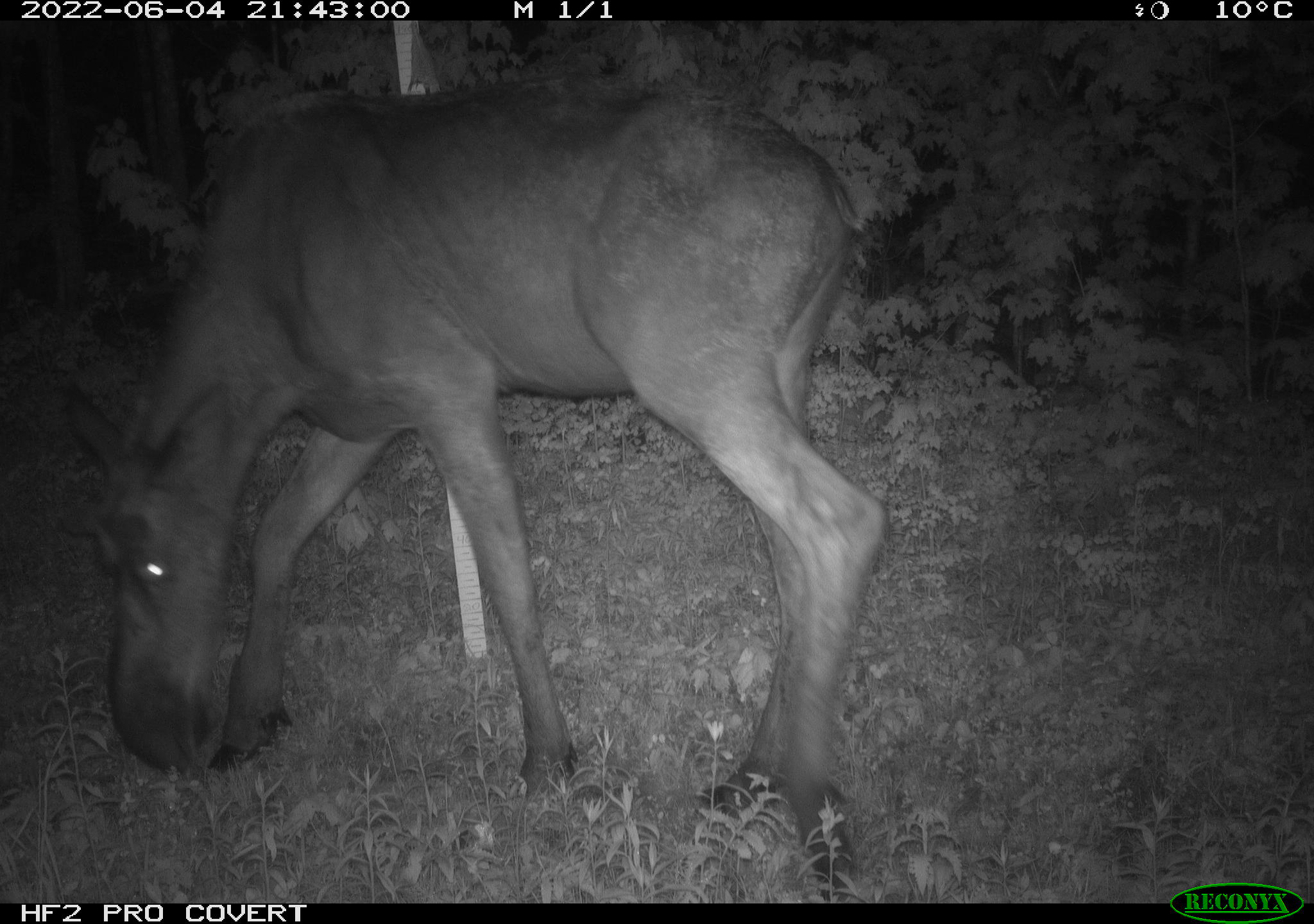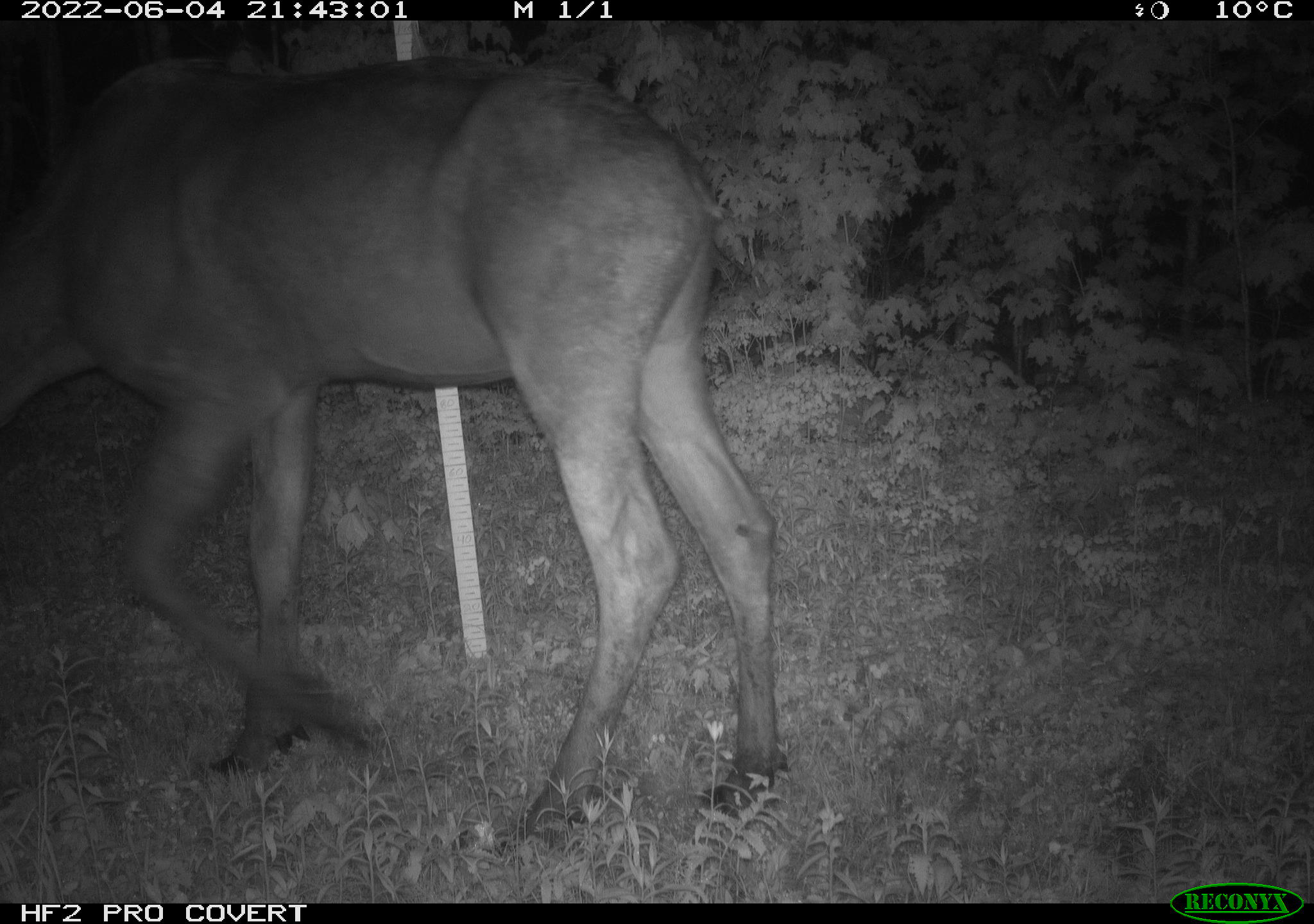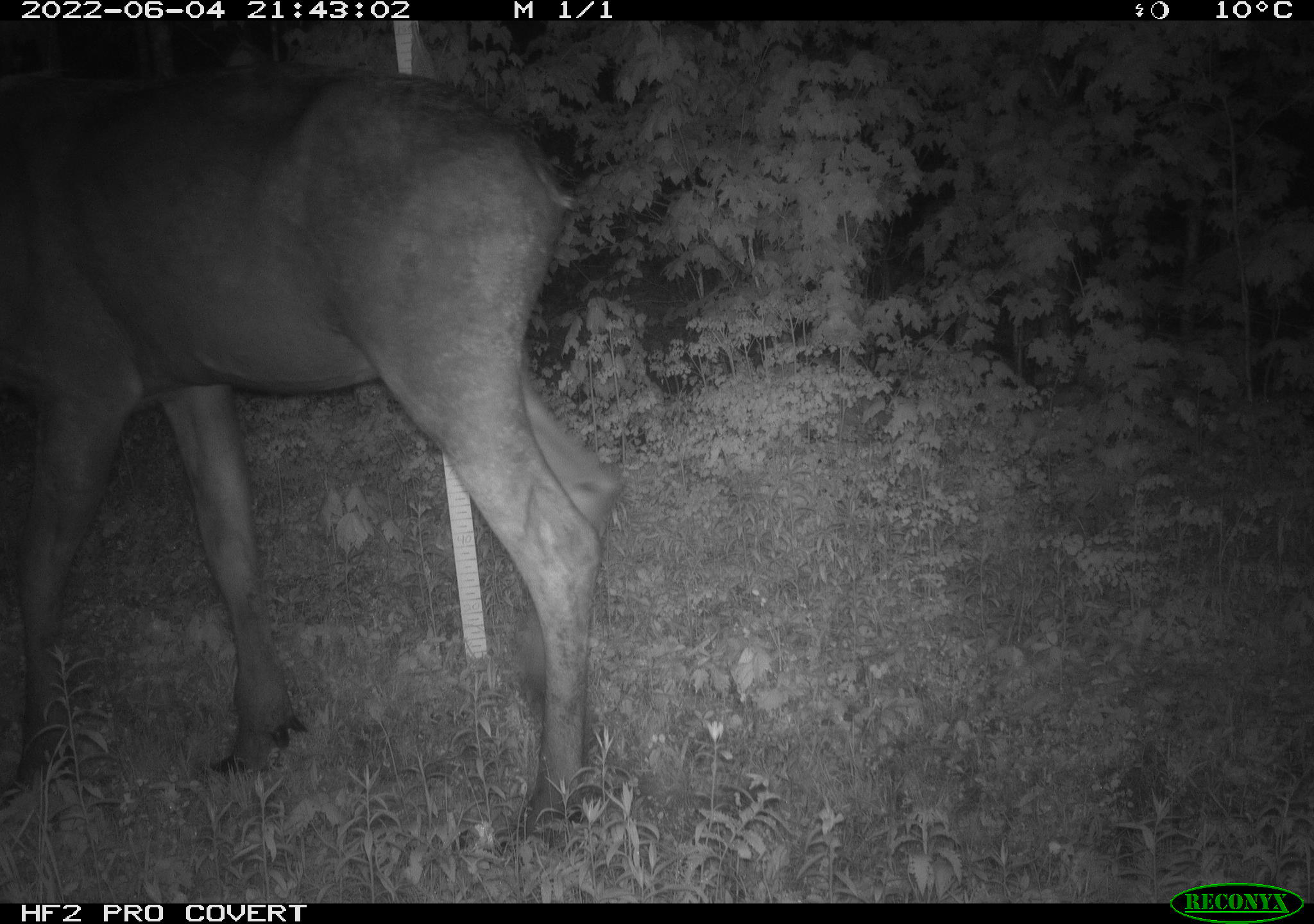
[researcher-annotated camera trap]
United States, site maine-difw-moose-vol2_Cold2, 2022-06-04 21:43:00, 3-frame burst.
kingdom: Animalia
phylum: Chordata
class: Mammalia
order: Artiodactyla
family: Cervidae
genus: Alces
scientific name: Alces alces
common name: moose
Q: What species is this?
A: Moose (Alces alces).